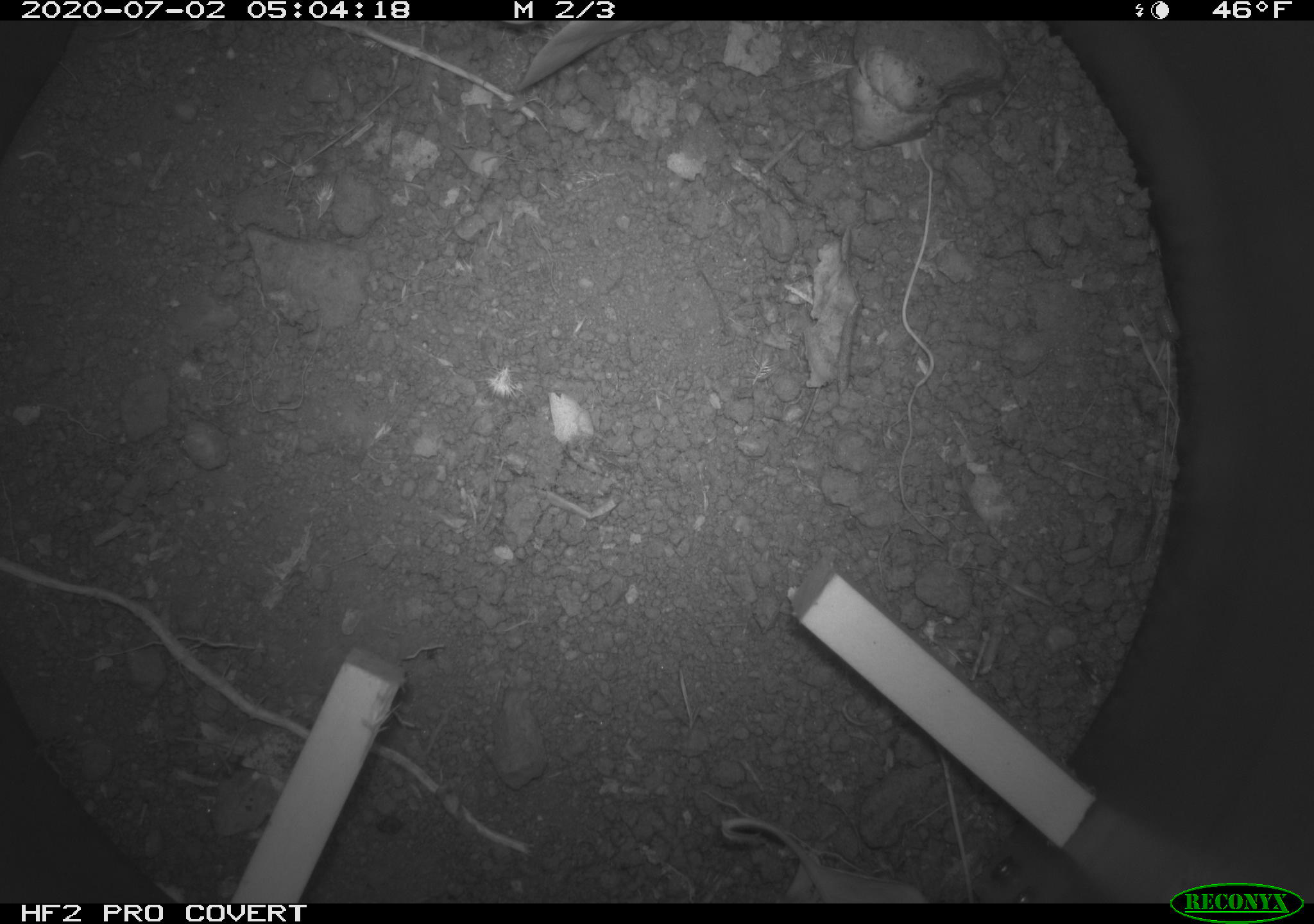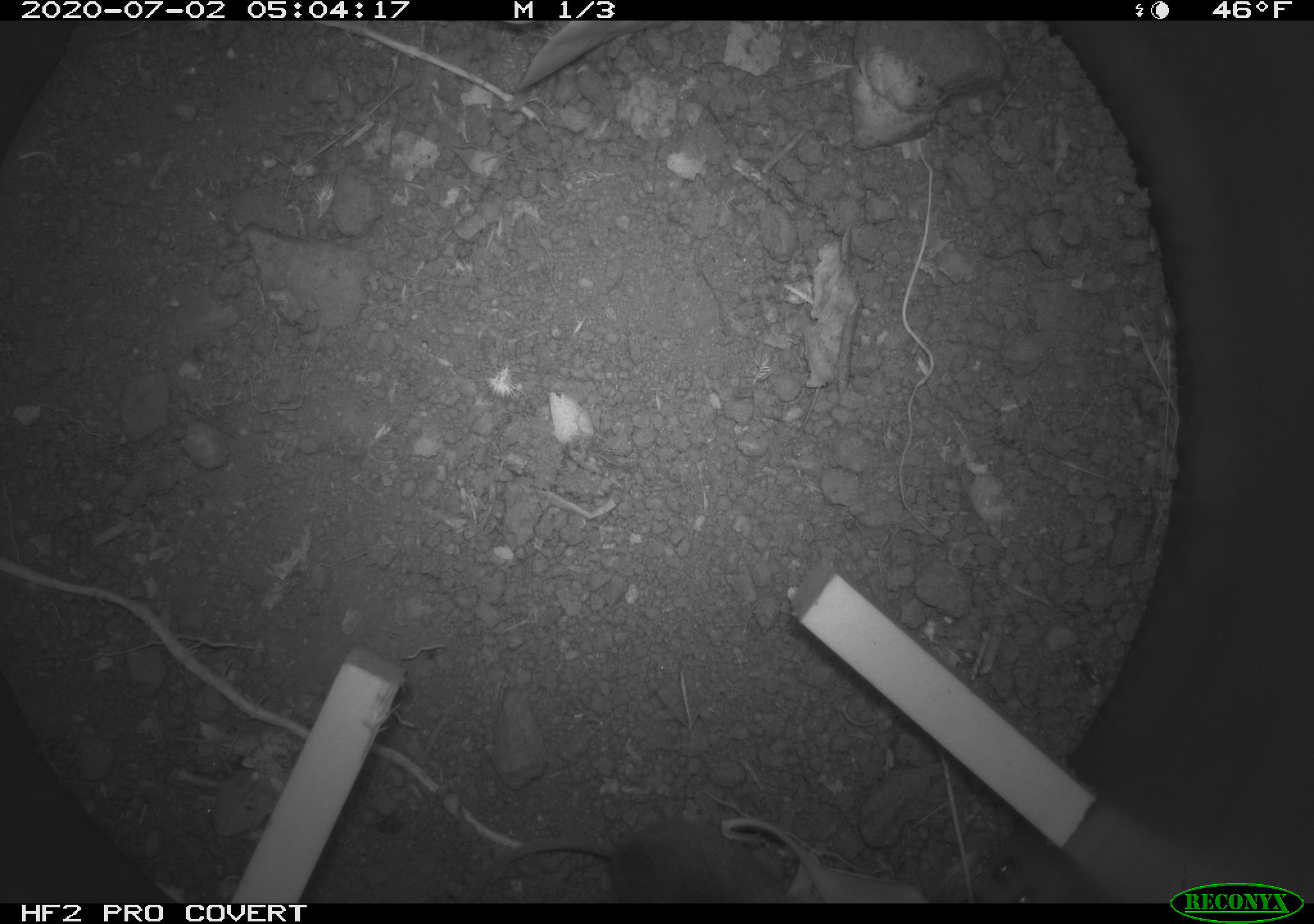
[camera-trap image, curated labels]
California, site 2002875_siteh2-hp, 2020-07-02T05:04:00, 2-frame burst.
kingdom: Animalia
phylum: Chordata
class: Mammalia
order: Rodentia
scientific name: Rodentia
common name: rodent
Rodent (Rodentia).